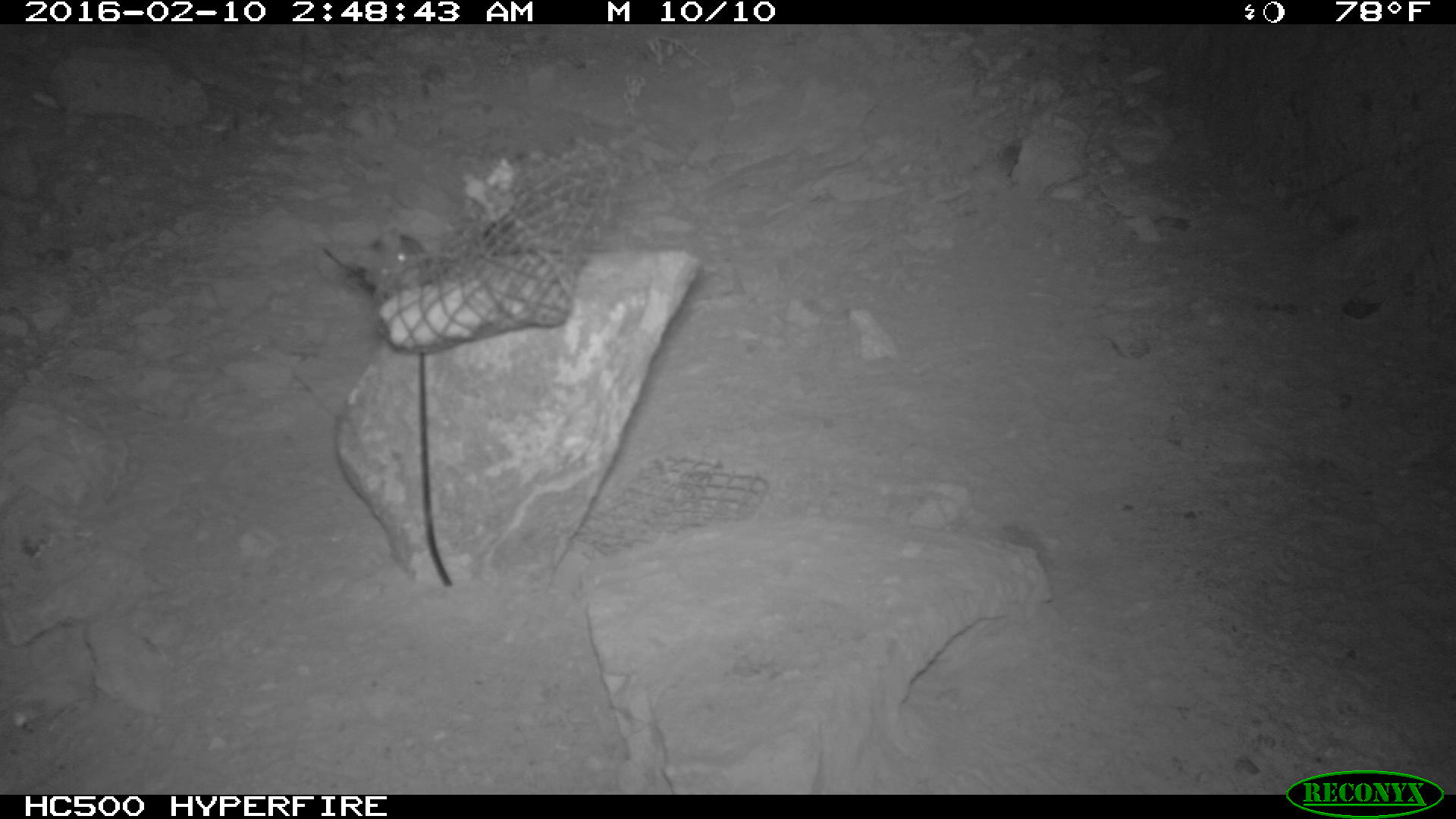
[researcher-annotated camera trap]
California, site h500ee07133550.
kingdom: Animalia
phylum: Chordata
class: Mammalia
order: Rodentia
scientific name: Rodentia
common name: rodent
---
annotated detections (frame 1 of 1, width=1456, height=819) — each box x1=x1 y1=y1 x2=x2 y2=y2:
rodent: x1=318 y1=220 x2=438 y2=303